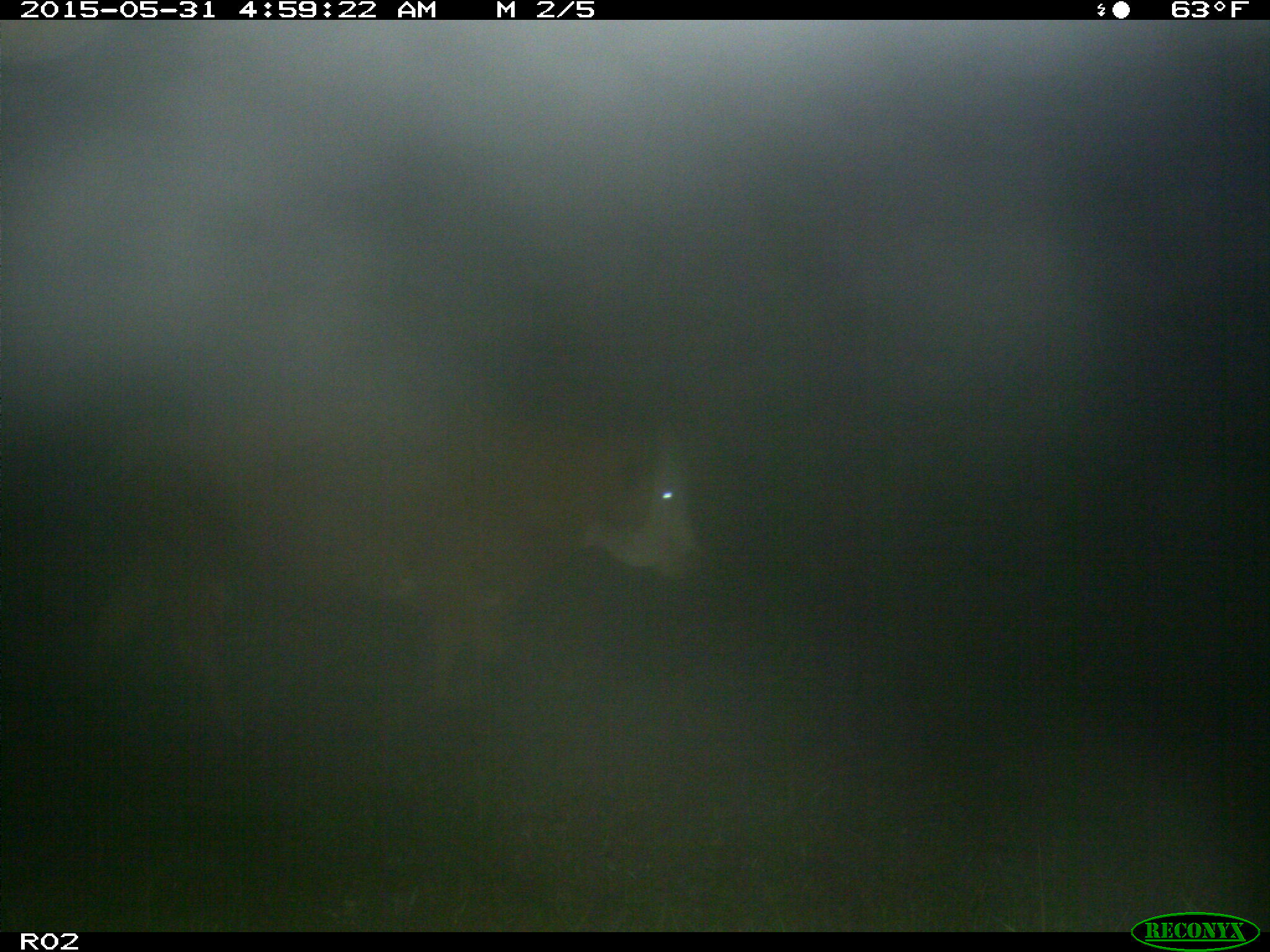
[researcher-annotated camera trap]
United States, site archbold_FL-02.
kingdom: Animalia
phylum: Chordata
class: Mammalia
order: Artiodactyla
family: Bovidae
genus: Bos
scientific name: Bos taurus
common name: domestic cow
Bos taurus (domestic cow).